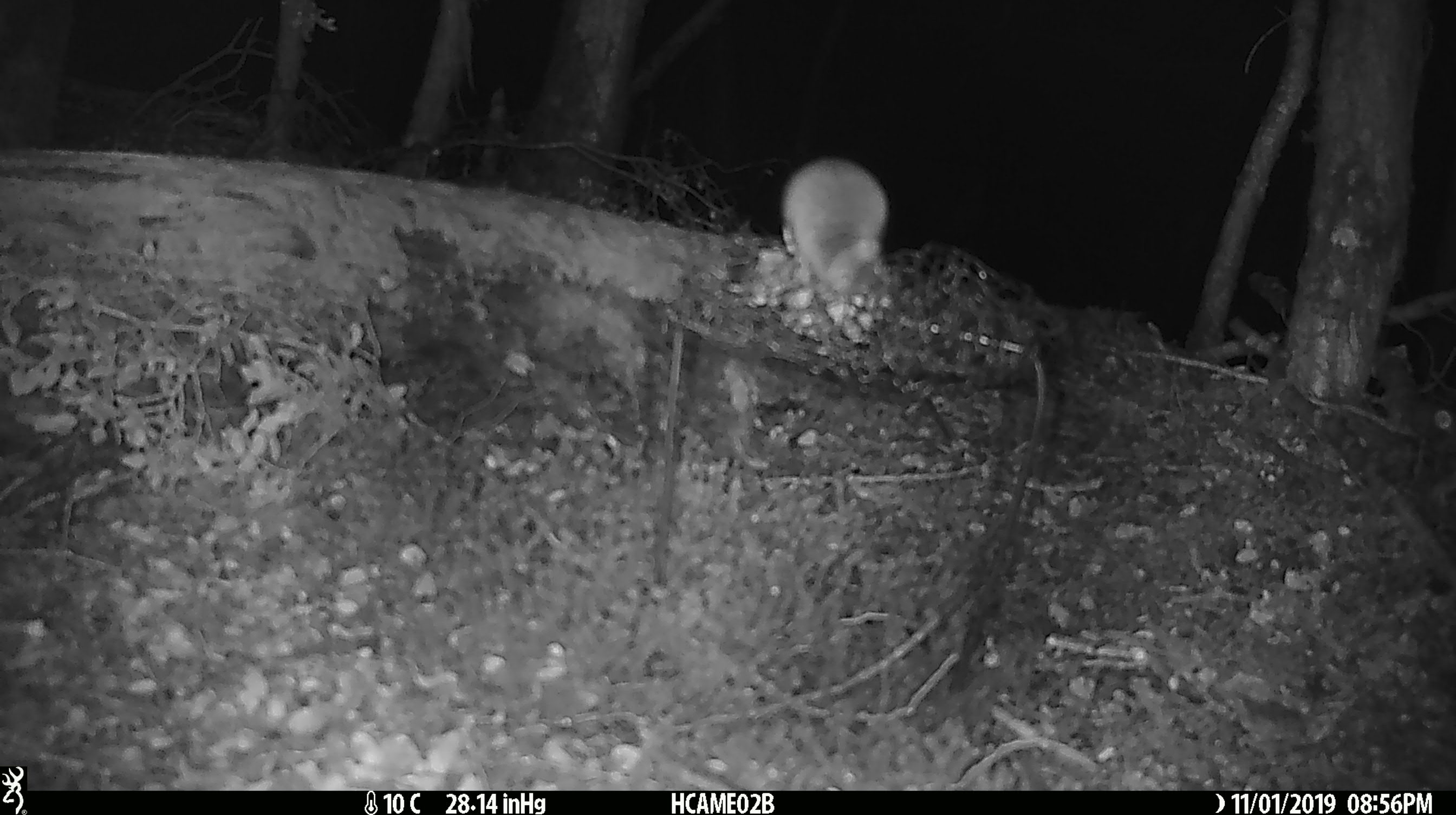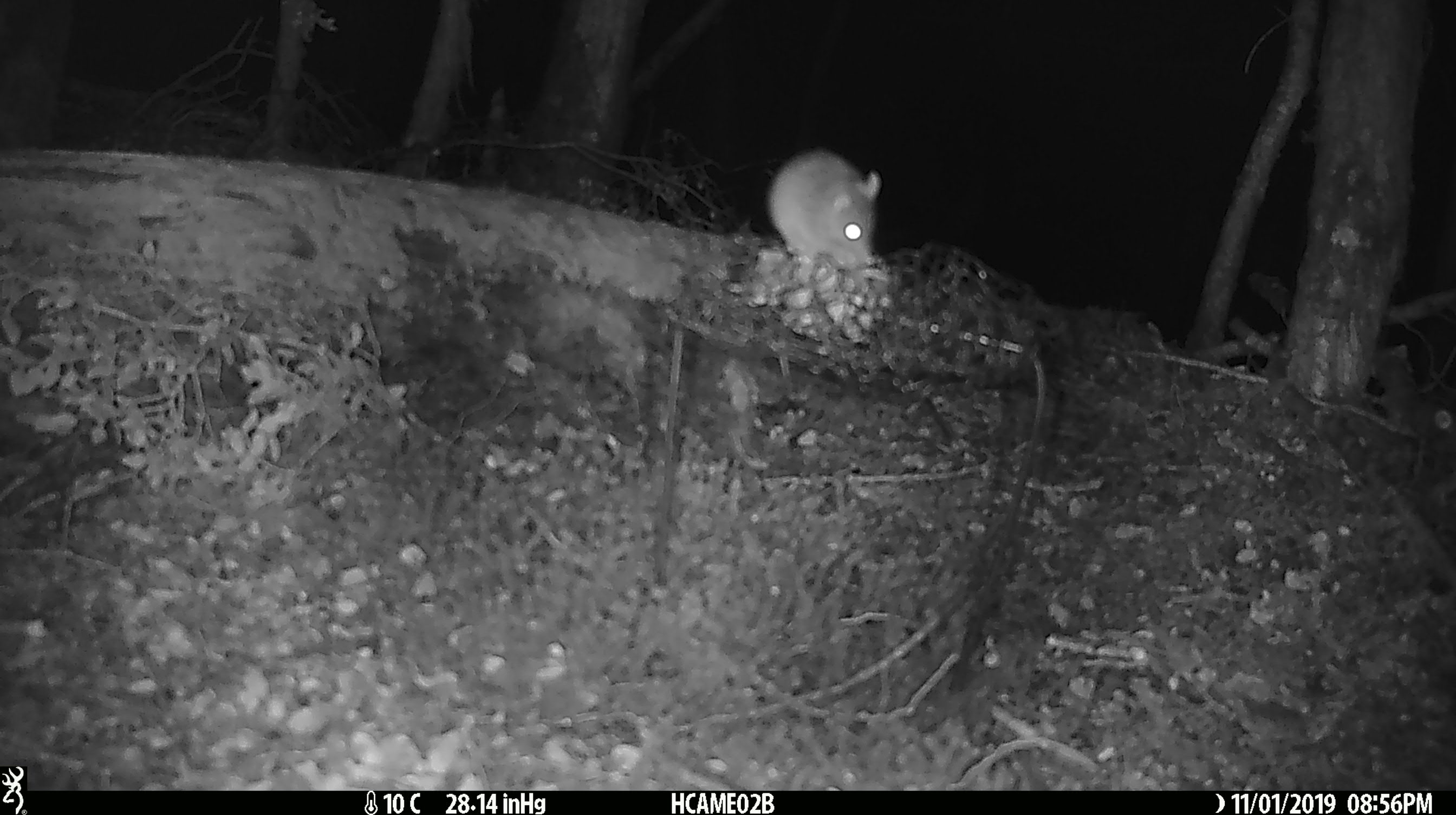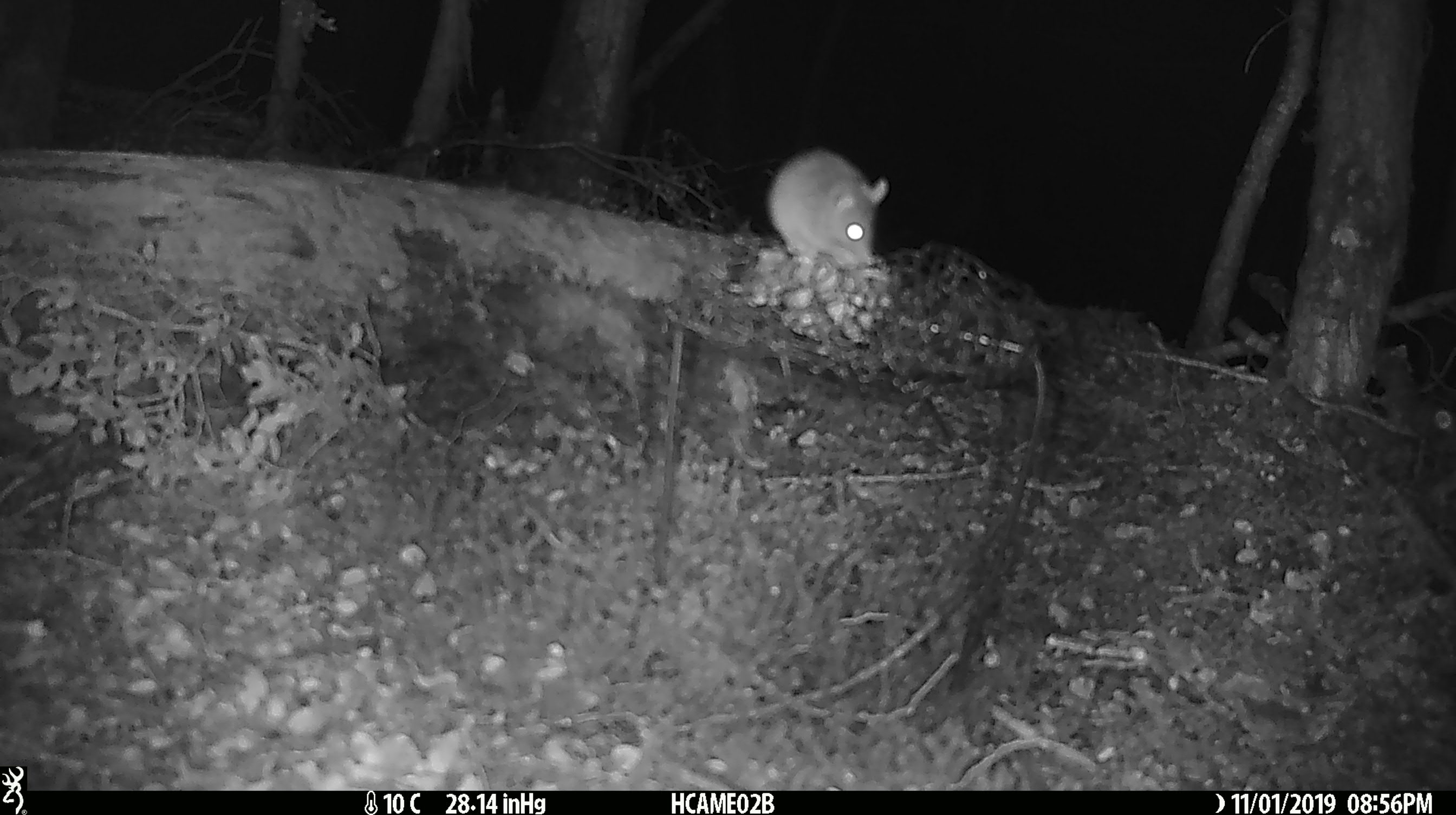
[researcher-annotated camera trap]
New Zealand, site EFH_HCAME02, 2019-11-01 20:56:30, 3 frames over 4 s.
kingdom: Animalia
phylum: Chordata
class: Mammalia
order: Rodentia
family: Muridae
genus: Mus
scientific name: Mus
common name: mouse